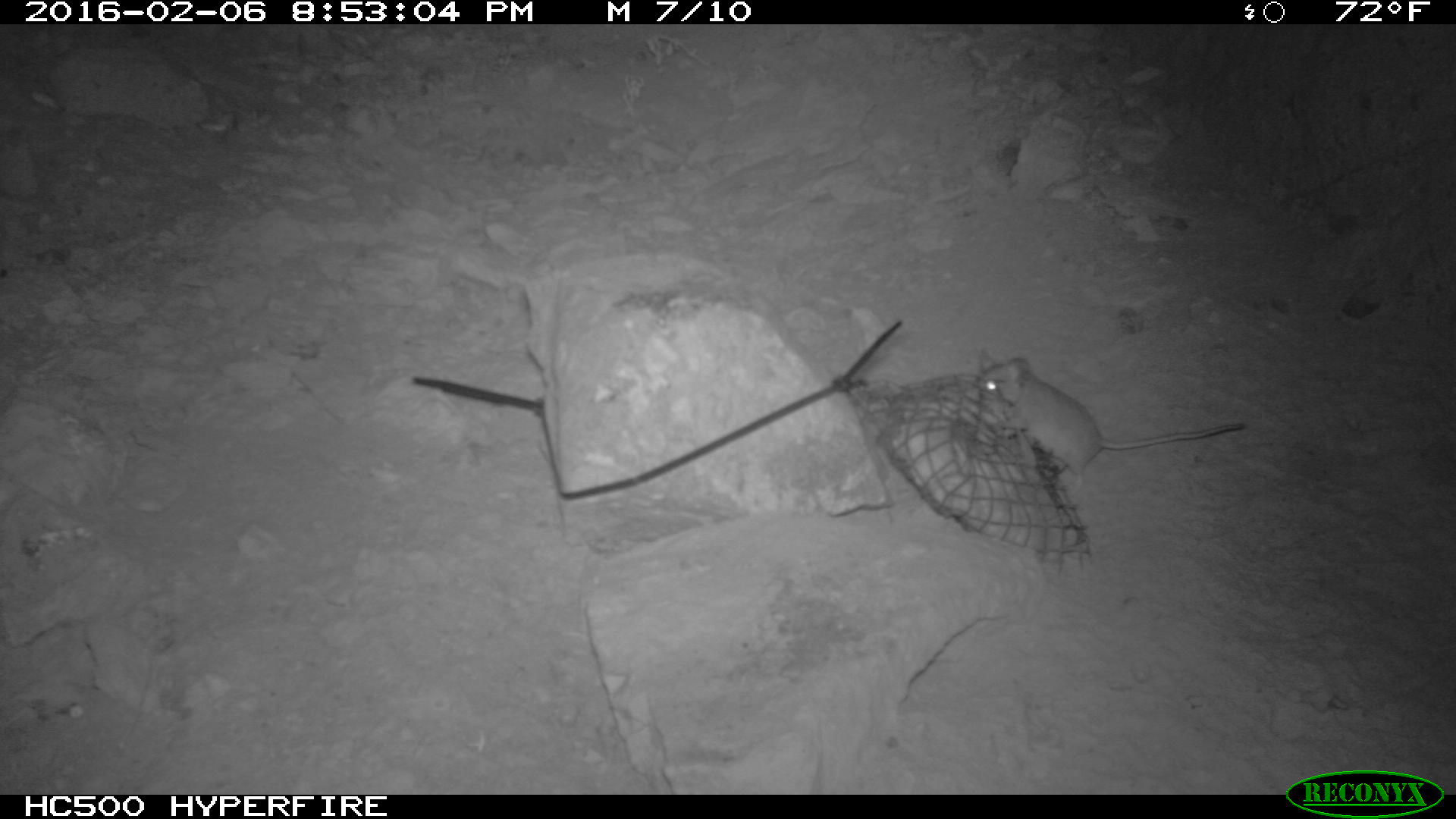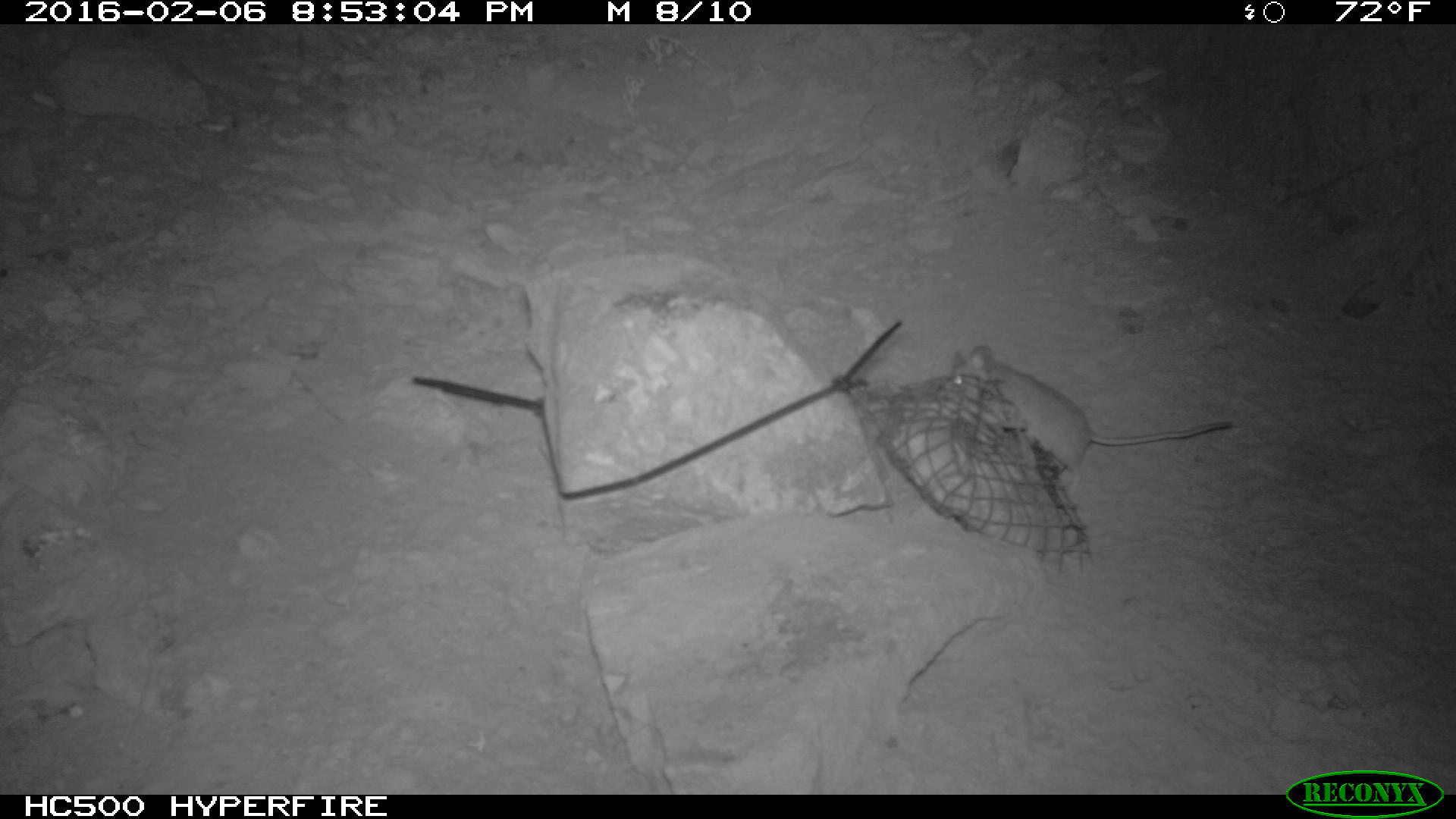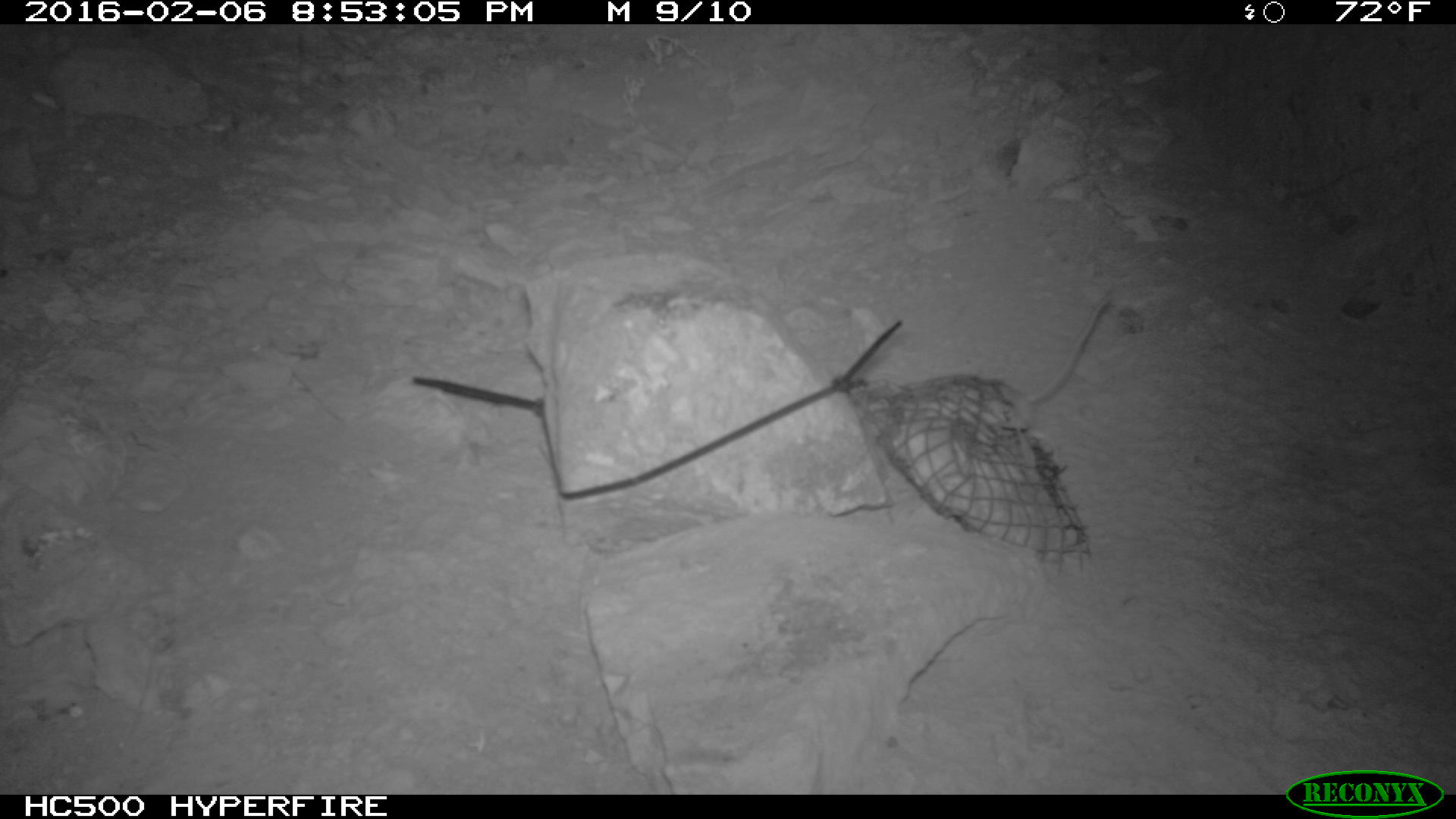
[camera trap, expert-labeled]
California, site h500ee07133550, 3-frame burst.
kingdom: Animalia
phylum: Chordata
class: Mammalia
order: Rodentia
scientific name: Rodentia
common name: rodent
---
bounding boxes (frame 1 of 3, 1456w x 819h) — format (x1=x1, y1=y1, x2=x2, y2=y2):
rodent: (x1=969, y1=349, x2=1247, y2=488)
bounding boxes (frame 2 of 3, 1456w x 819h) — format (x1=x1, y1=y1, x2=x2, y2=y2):
rodent: (x1=949, y1=344, x2=1232, y2=496)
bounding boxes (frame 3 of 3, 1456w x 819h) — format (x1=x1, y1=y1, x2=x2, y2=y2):
rodent: (x1=998, y1=300, x2=1104, y2=431)